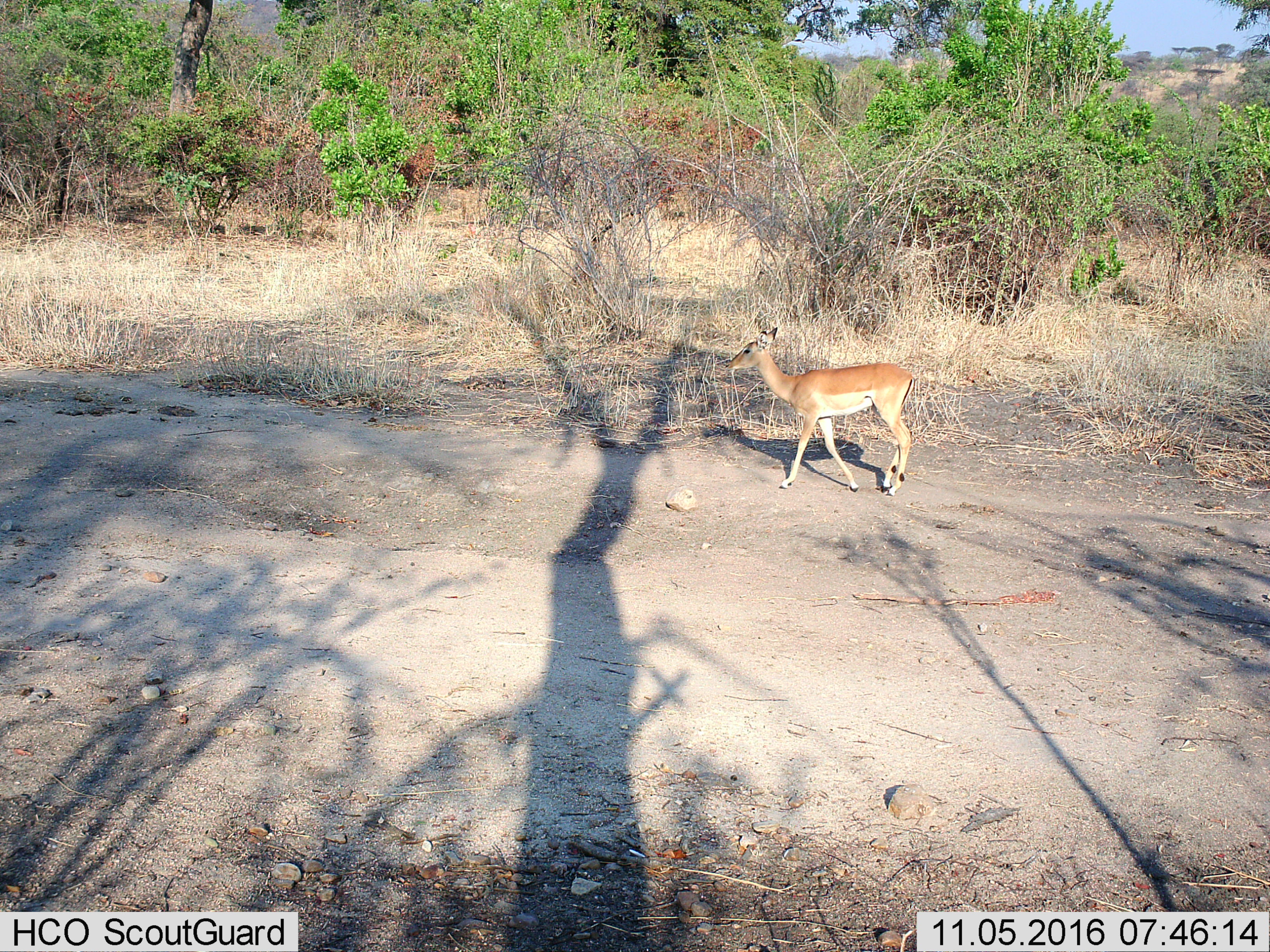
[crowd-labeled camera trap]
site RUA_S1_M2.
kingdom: Animalia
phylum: Chordata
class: Mammalia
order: Artiodactyla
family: Bovidae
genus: Aepyceros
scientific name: Aepyceros melampus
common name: impala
Impala (Aepyceros melampus), count 1. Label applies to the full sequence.